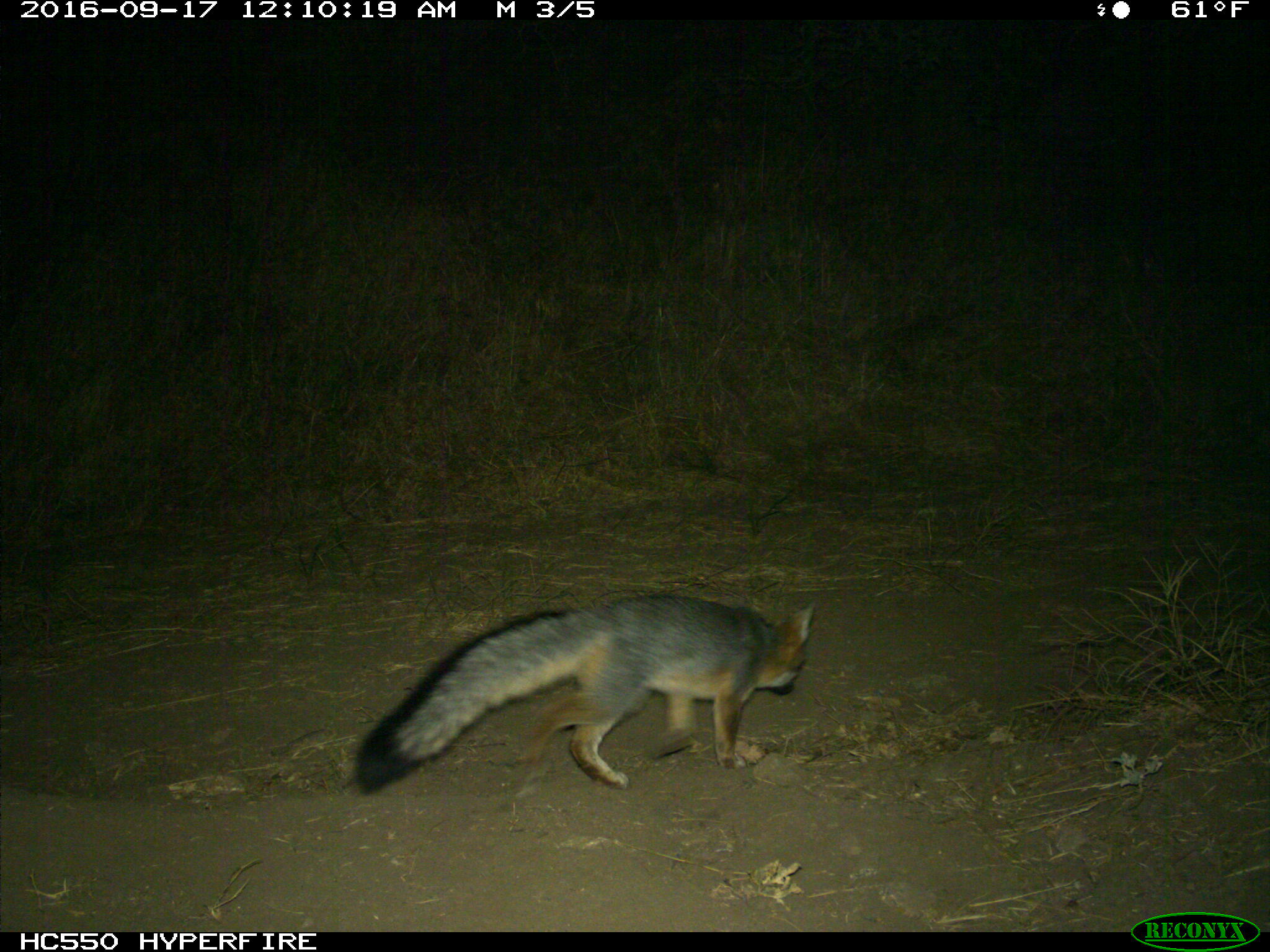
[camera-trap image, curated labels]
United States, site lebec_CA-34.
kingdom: Animalia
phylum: Chordata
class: Mammalia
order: Carnivora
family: Canidae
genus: Urocyon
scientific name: Urocyon cinereoargenteus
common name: gray fox